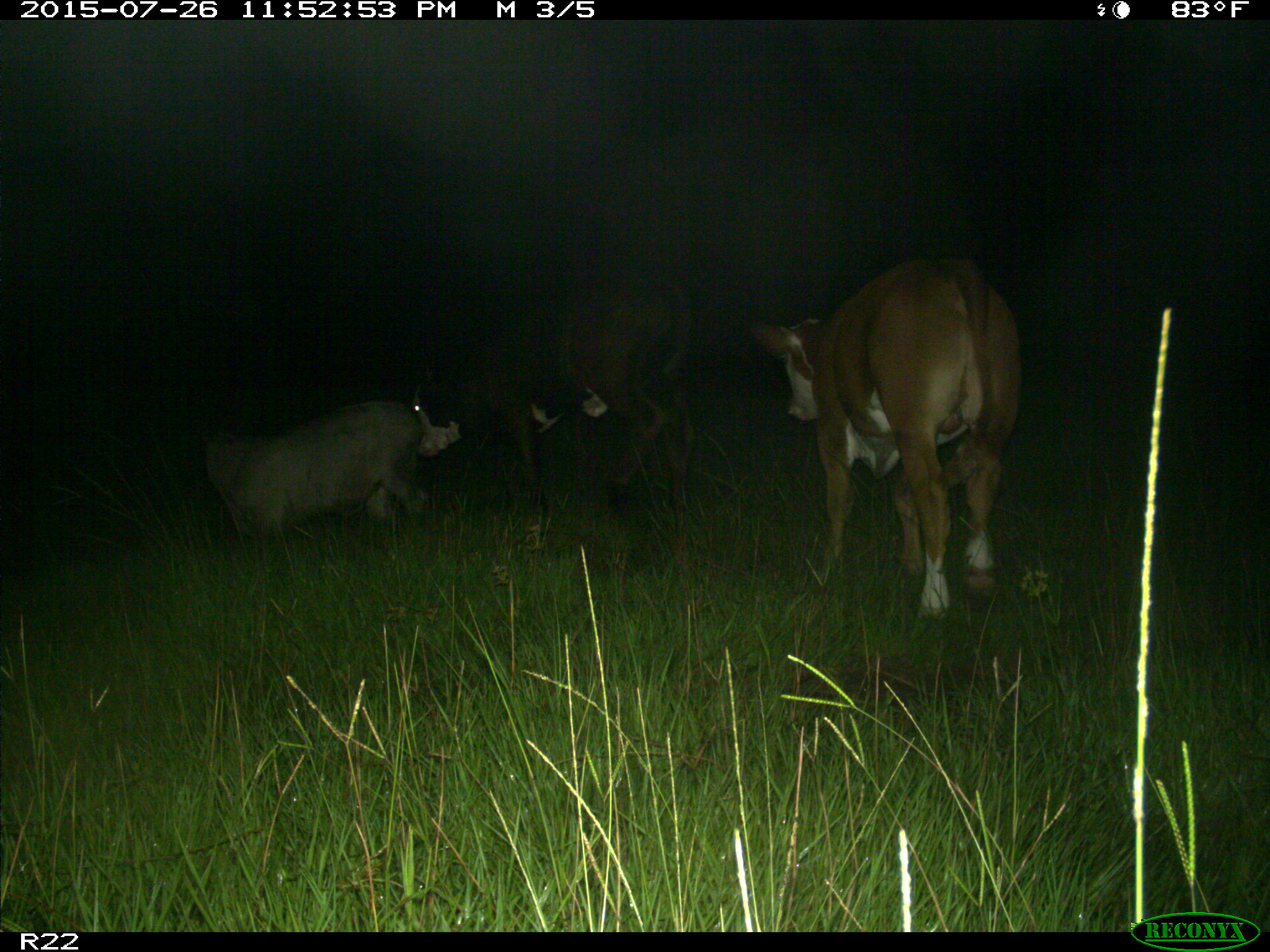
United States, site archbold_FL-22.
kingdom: Animalia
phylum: Chordata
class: Mammalia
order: Artiodactyla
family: Bovidae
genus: Bos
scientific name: Bos taurus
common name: domestic cow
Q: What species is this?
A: Bos taurus (domestic cow).